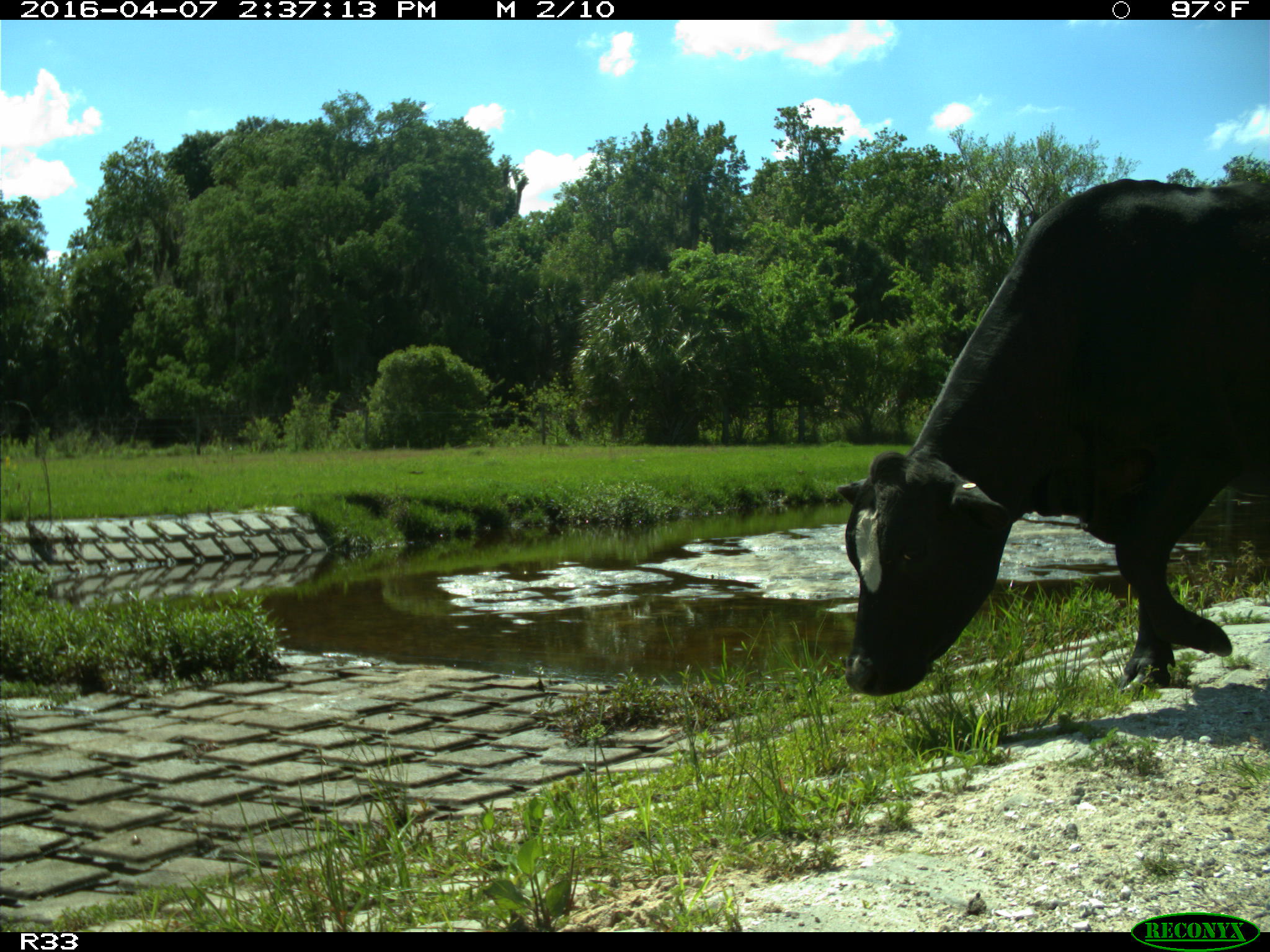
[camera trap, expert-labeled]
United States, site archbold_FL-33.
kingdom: Animalia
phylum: Chordata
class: Mammalia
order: Artiodactyla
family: Bovidae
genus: Bos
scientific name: Bos taurus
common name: domestic cow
Bos taurus (domestic cow).